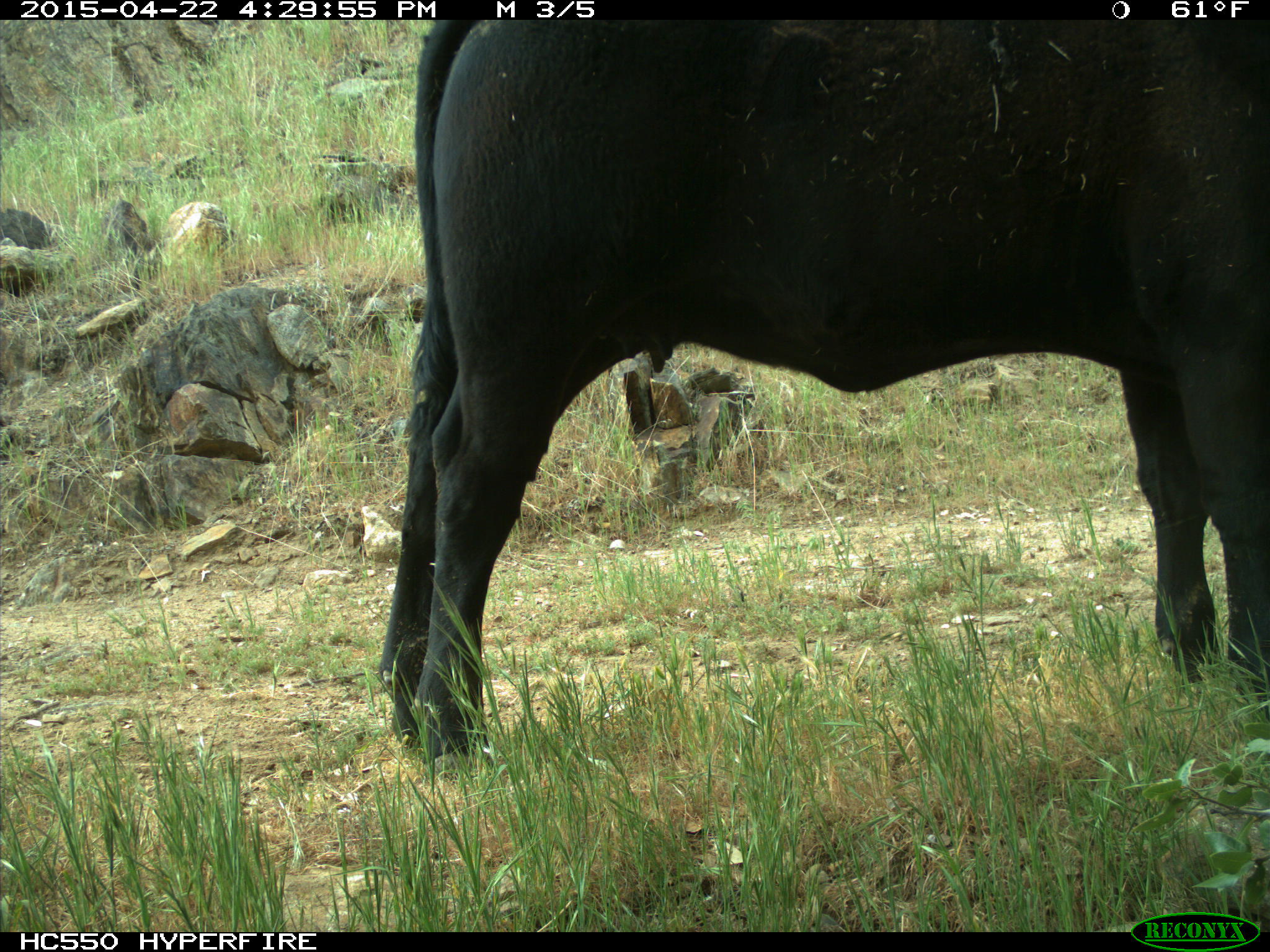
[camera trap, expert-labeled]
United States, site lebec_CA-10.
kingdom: Animalia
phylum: Chordata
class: Mammalia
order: Artiodactyla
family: Bovidae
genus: Bos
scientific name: Bos taurus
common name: domestic cow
Bos taurus (domestic cow).